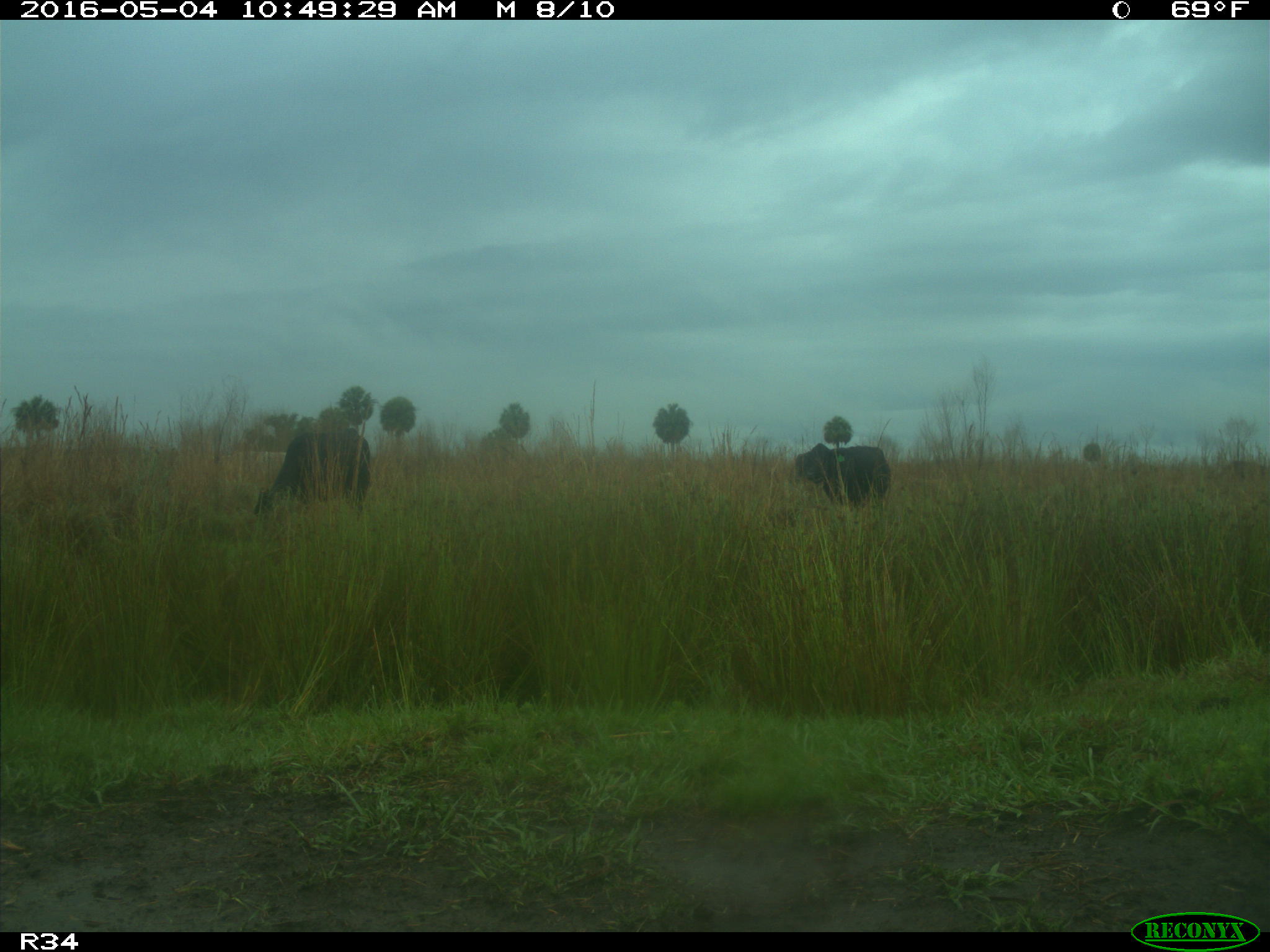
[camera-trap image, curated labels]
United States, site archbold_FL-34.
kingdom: Animalia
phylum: Chordata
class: Mammalia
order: Artiodactyla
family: Bovidae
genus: Bos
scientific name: Bos taurus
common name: domestic cow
Bos taurus (domestic cow).